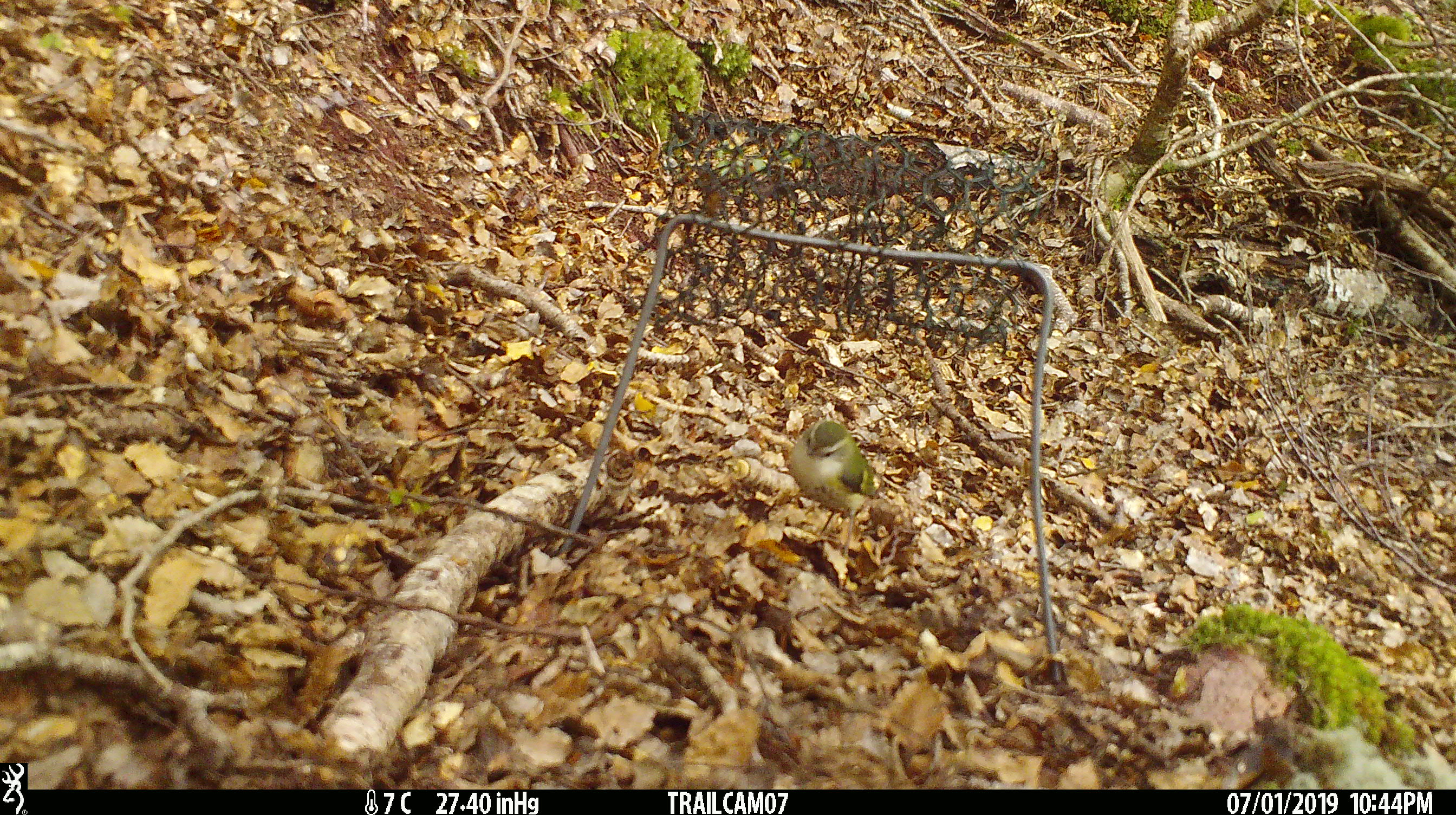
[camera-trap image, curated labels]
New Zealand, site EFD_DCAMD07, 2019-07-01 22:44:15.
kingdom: Animalia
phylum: Chordata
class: Aves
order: Passeriformes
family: Acanthisittidae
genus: Acanthisitta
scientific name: Acanthisitta chloris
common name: rifleman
Rifleman (Acanthisitta chloris).